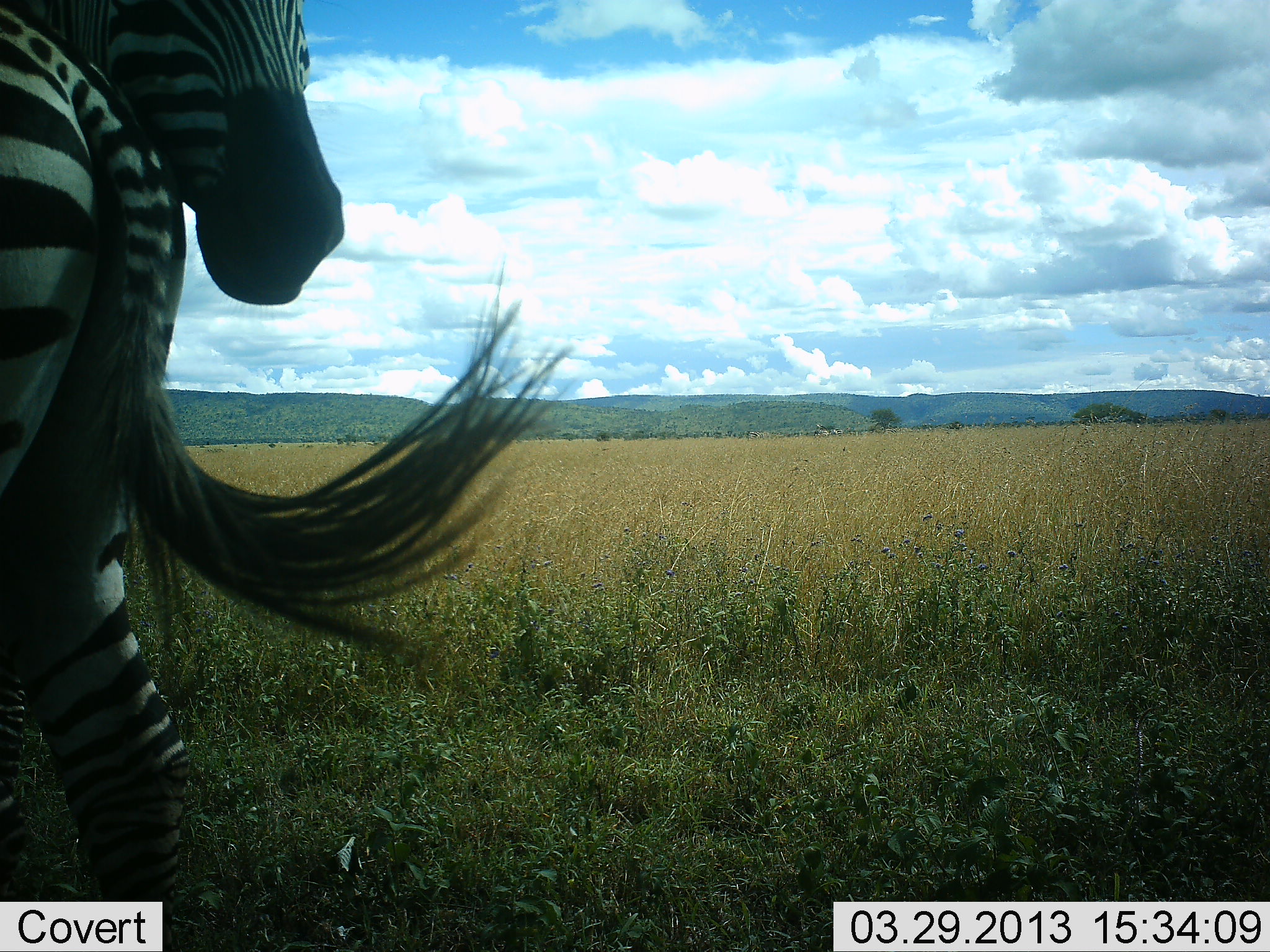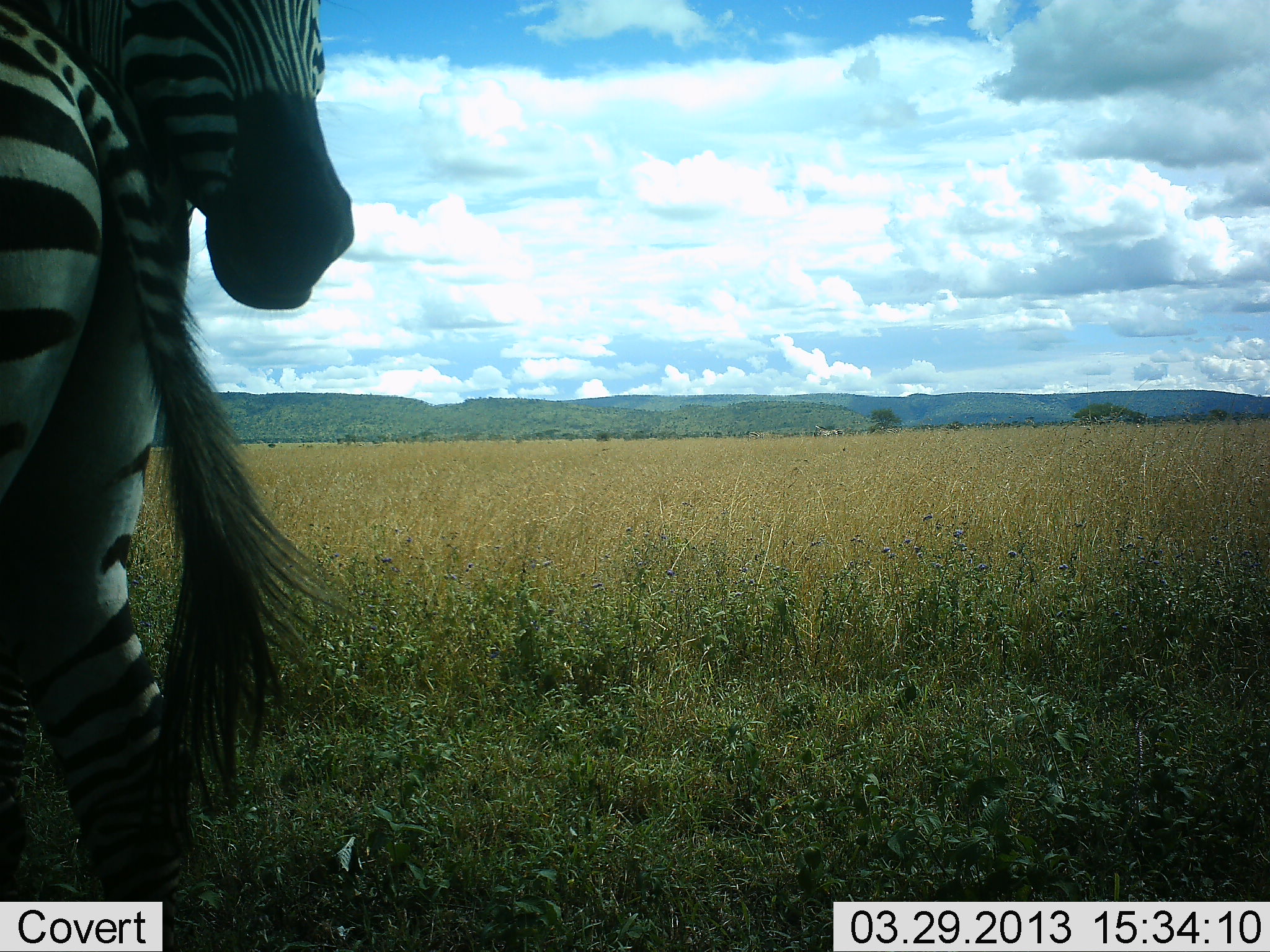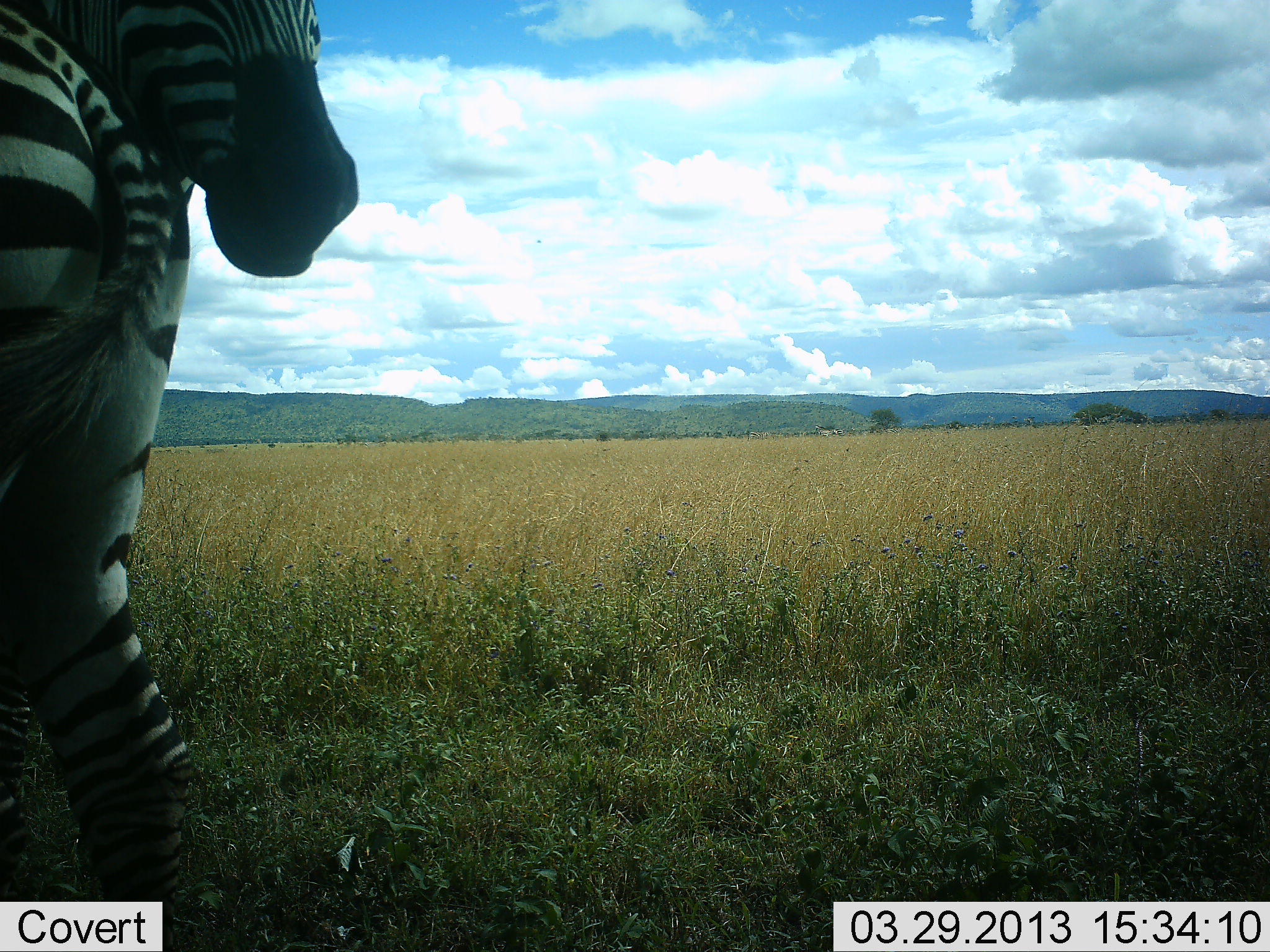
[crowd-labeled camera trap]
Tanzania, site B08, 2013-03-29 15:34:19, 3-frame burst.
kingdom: Animalia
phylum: Chordata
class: Mammalia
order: Perissodactyla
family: Equidae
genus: Equus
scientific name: Equus quagga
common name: plains zebra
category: zebra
Zebra (plains zebra) (Equus quagga), count 2. Behavior (volunteer vote fractions): standing 100%, resting 0%, moving 0%, interacting 22%. Young present (vote fraction): 0%. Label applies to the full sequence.